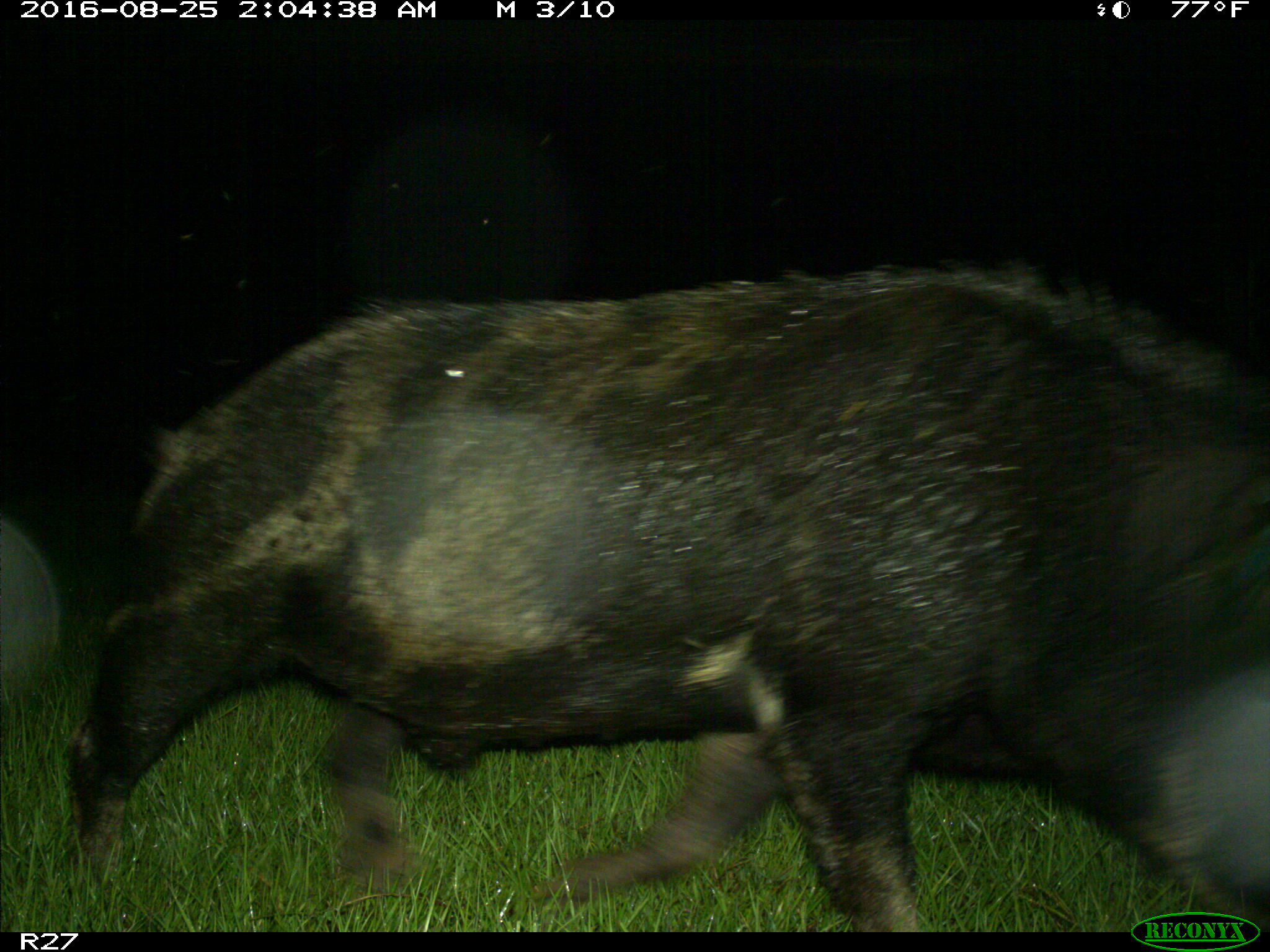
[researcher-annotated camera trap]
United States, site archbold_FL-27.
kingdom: Animalia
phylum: Chordata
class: Mammalia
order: Artiodactyla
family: Suidae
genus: Sus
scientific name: Sus scrofa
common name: wild boar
Sus scrofa (wild boar).